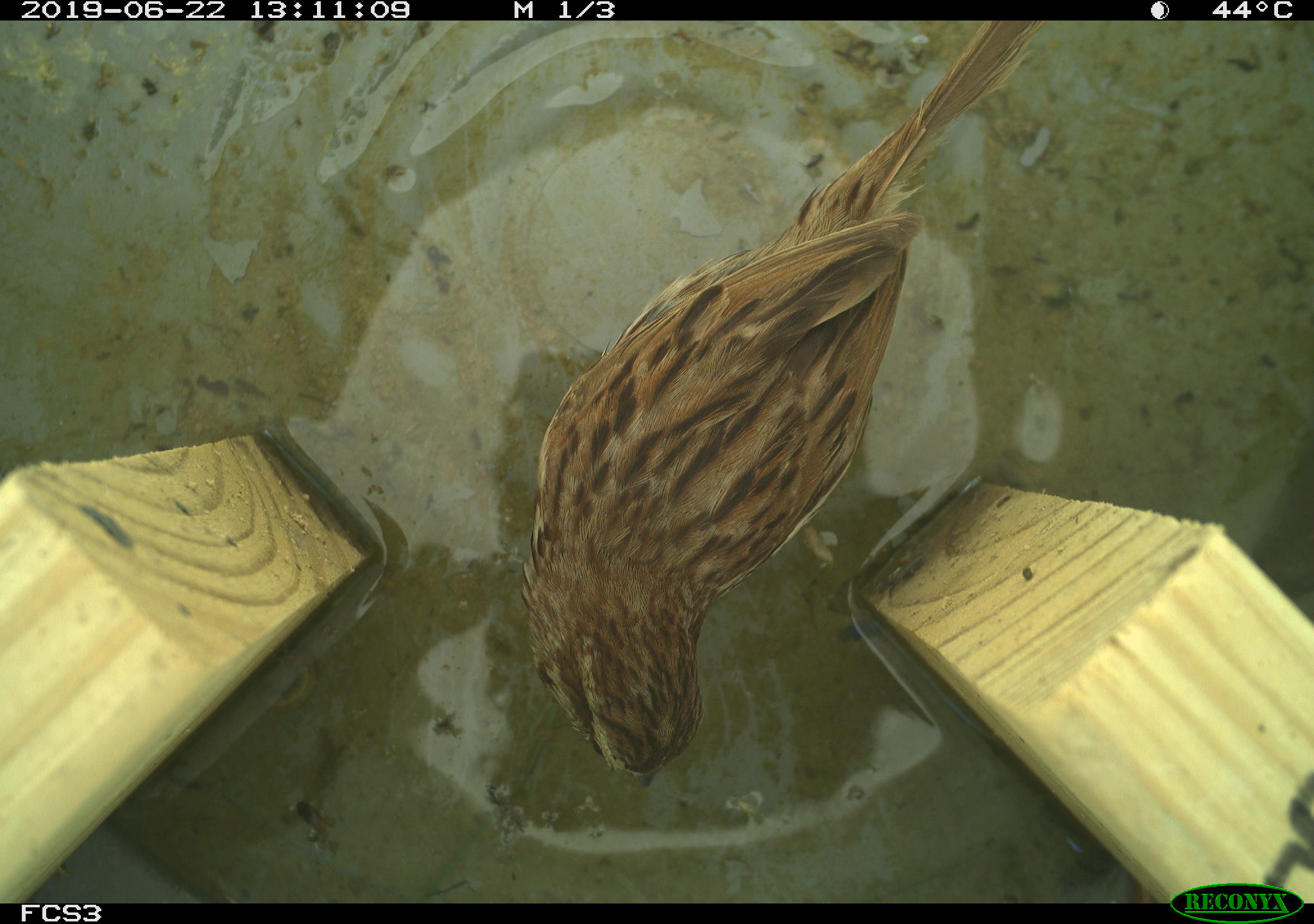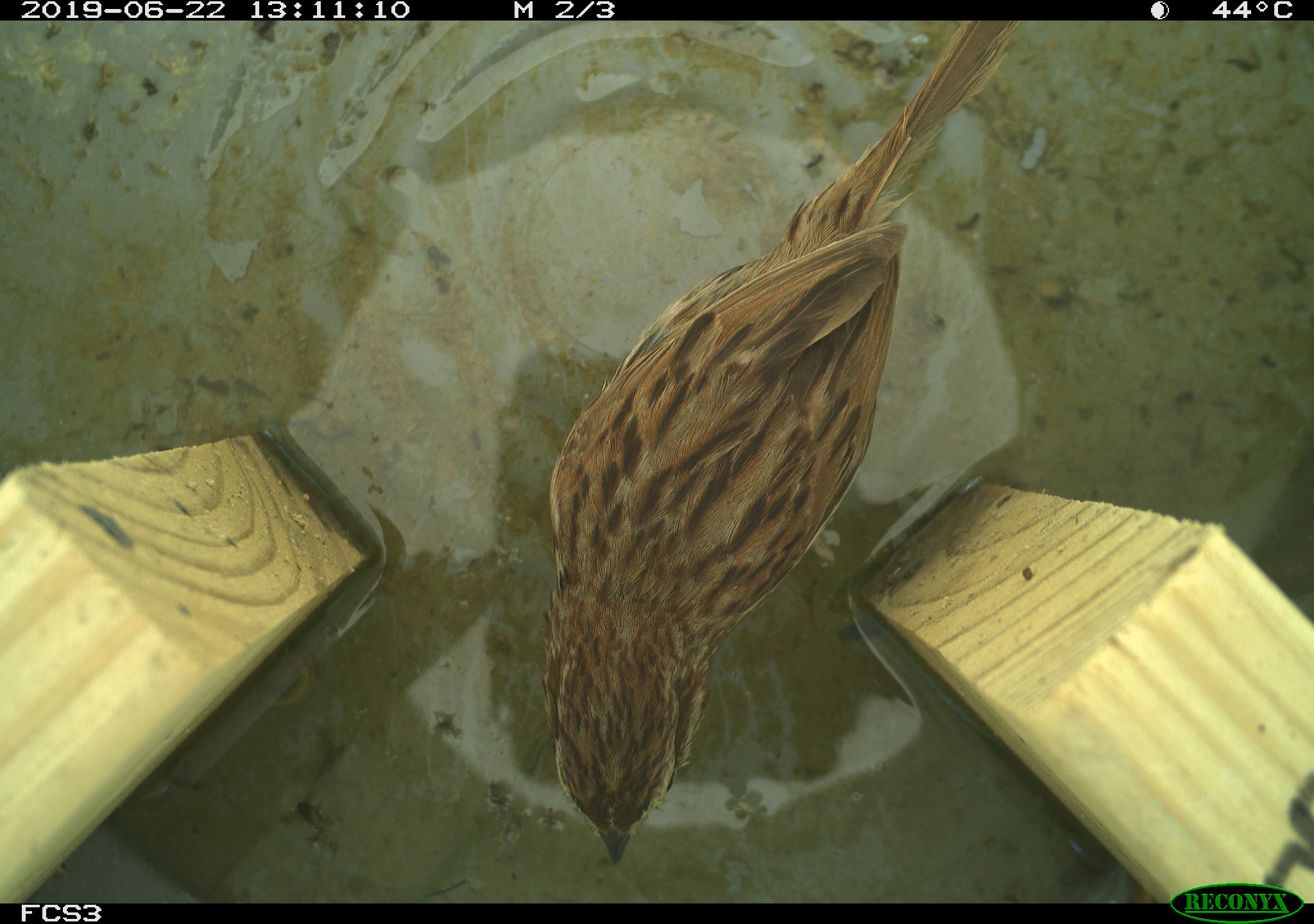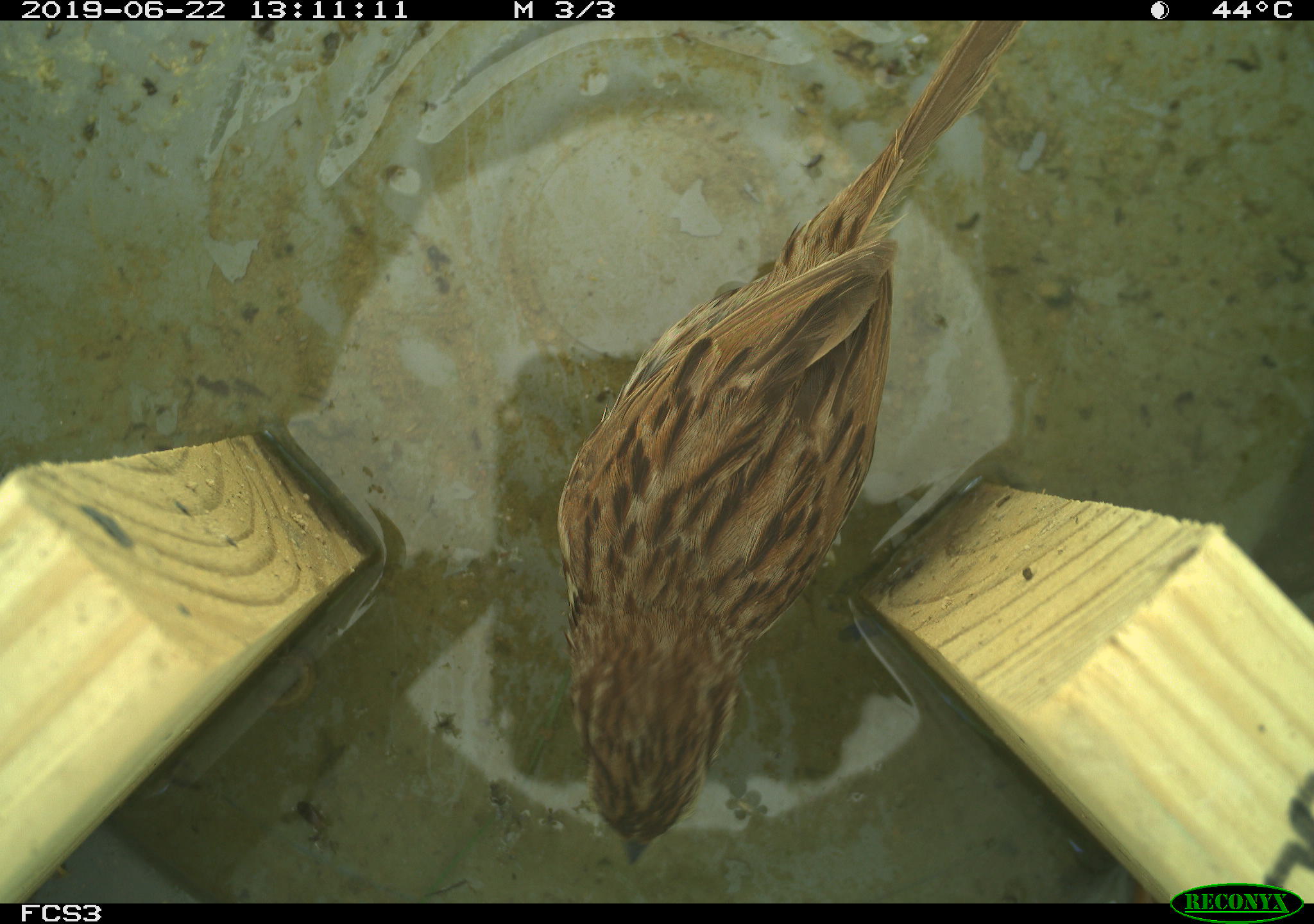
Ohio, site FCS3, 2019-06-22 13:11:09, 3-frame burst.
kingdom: Animalia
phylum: Chordata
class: Aves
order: Passeriformes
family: Passerellidae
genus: Melospiza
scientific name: Melospiza melodia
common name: song sparrow